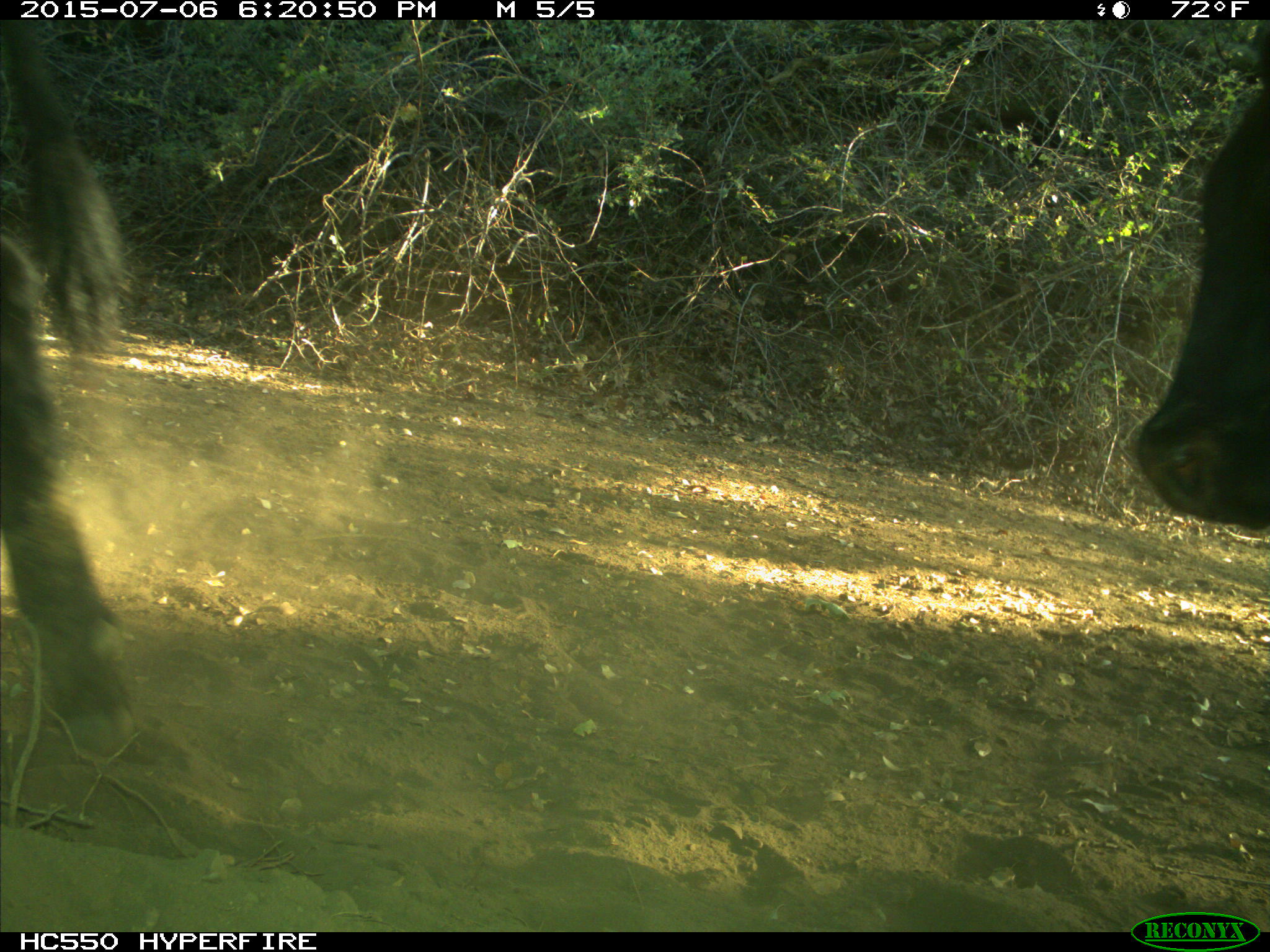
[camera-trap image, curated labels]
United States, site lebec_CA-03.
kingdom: Animalia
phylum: Chordata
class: Mammalia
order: Artiodactyla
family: Bovidae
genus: Bos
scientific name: Bos taurus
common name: domestic cow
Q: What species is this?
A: Bos taurus (domestic cow).